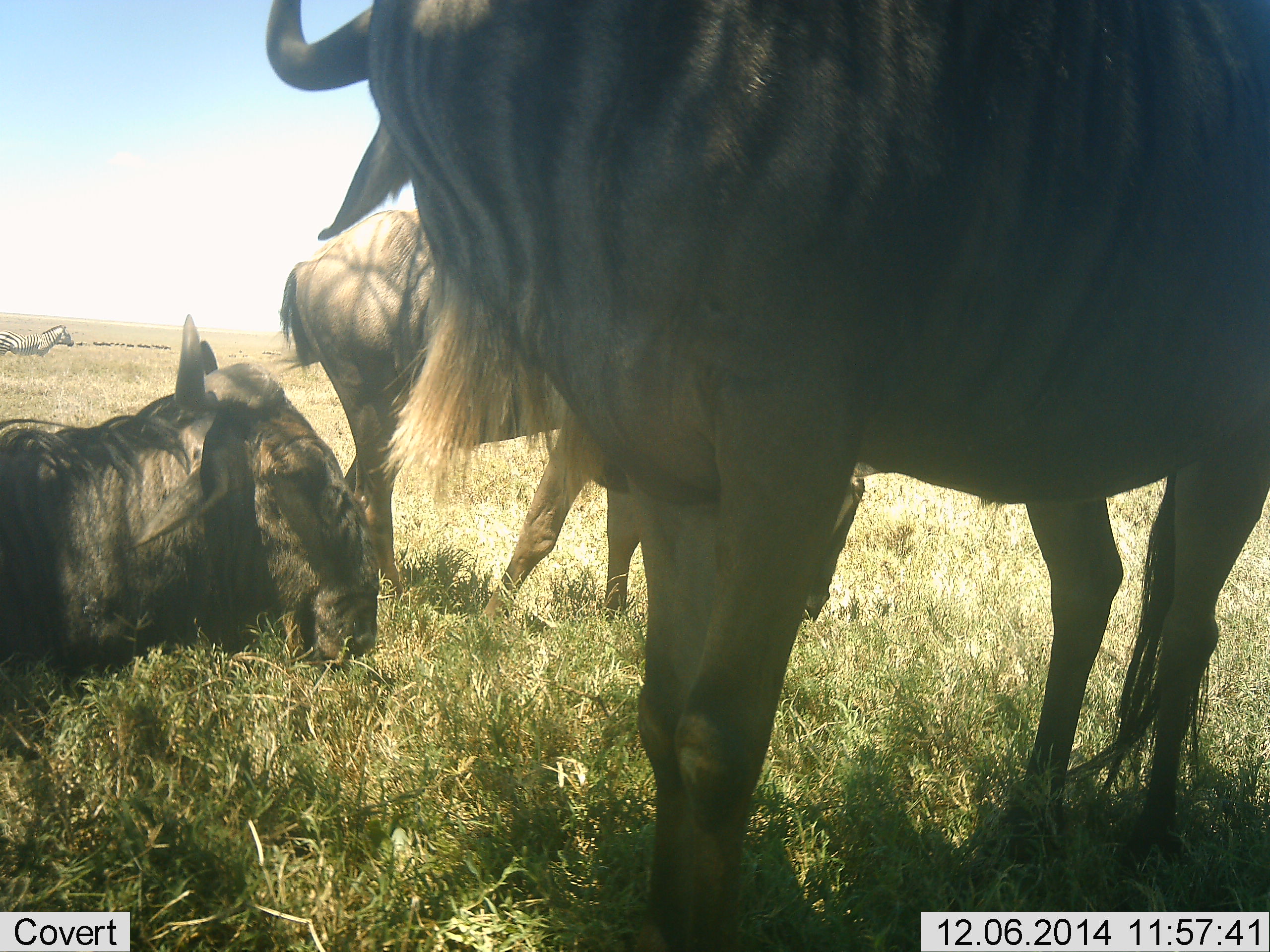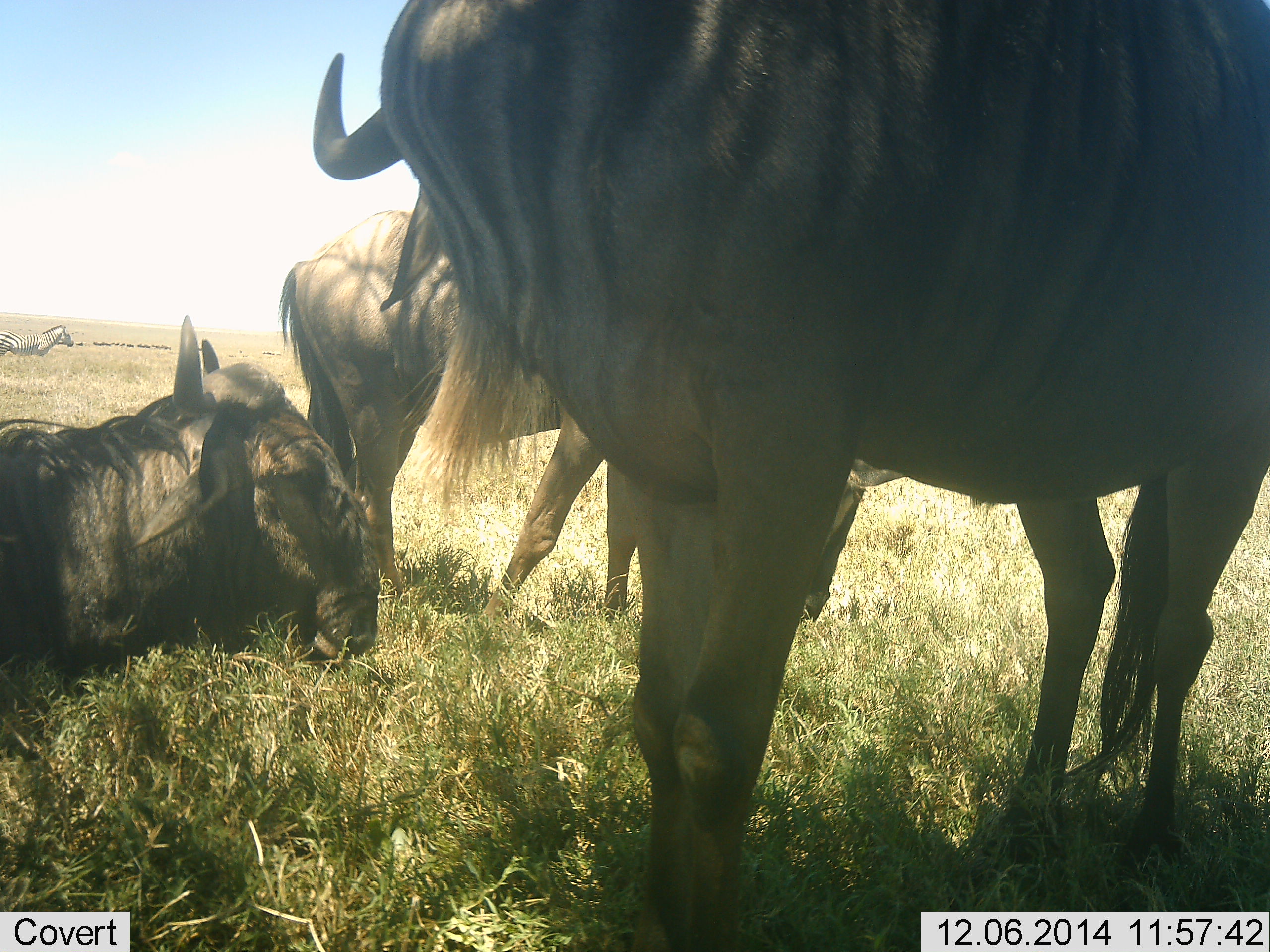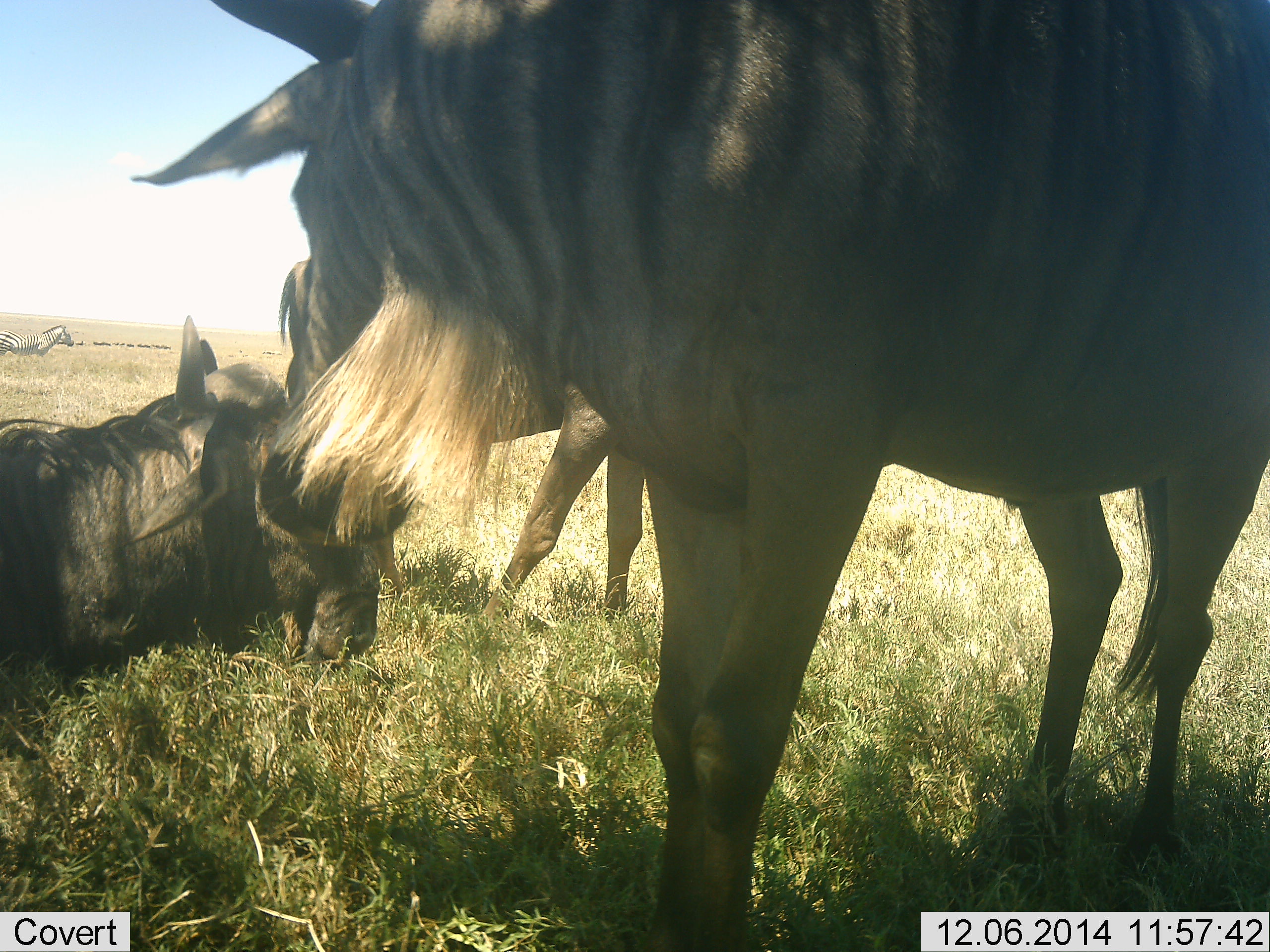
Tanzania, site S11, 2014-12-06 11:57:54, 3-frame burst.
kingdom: Animalia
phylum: Chordata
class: Mammalia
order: Artiodactyla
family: Bovidae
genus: Connochaetes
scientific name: Connochaetes taurinus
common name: blue wildebeest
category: wildebeest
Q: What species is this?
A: Wildebeest (blue wildebeest) (Connochaetes taurinus).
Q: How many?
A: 3.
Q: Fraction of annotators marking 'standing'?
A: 91%.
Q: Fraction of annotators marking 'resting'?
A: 100%.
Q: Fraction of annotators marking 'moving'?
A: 0%.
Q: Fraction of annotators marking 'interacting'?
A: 0%.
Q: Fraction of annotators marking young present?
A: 0%.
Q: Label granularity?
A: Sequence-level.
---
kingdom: Animalia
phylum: Chordata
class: Mammalia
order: Perissodactyla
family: Equidae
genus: Equus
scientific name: Equus quagga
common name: plains zebra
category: zebra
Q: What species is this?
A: Zebra (plains zebra) (Equus quagga).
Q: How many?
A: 1.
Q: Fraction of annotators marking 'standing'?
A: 100%.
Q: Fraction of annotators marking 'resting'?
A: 0%.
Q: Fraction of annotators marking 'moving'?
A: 0%.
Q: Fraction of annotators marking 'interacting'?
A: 0%.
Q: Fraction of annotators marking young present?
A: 0%.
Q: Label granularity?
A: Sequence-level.